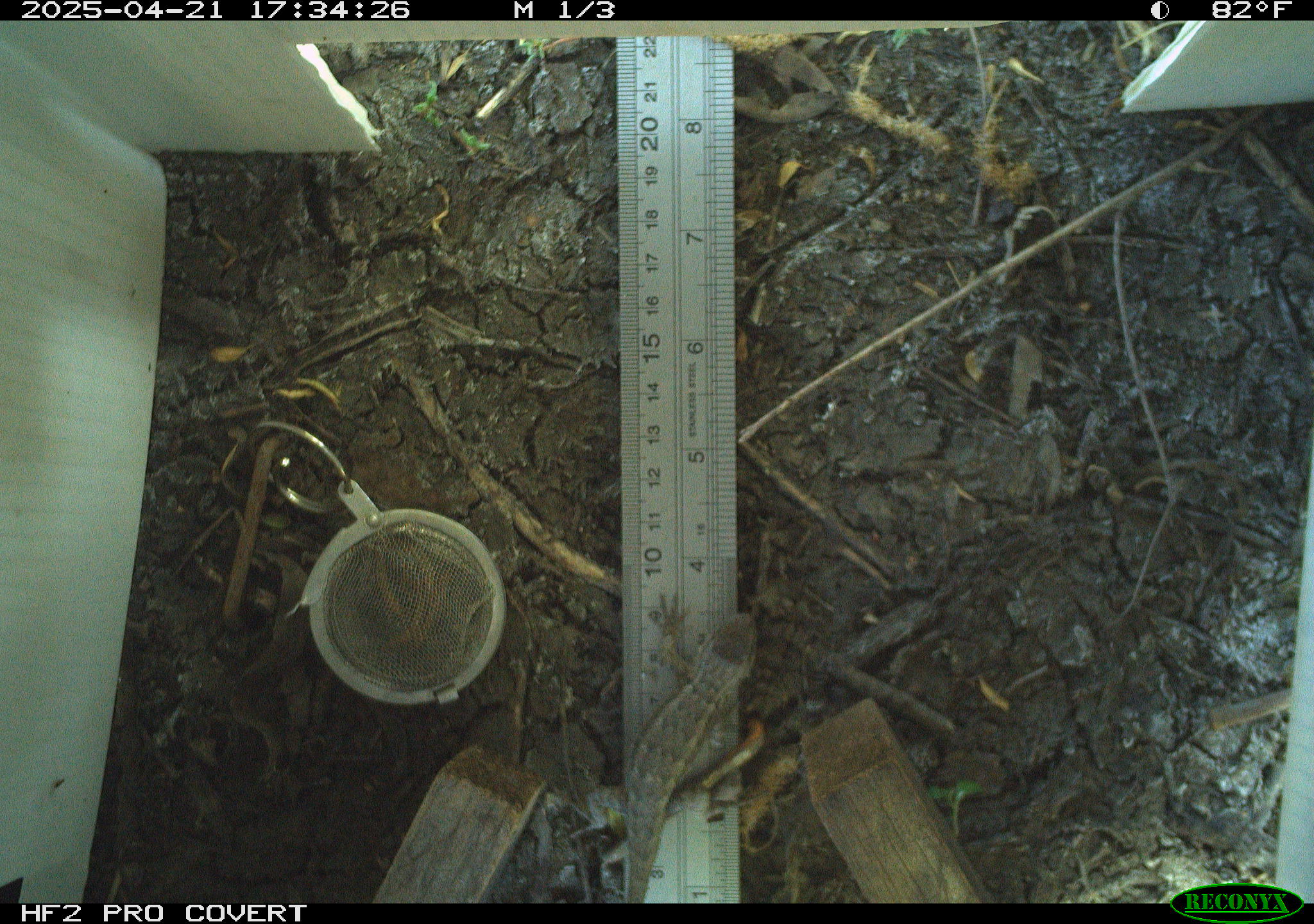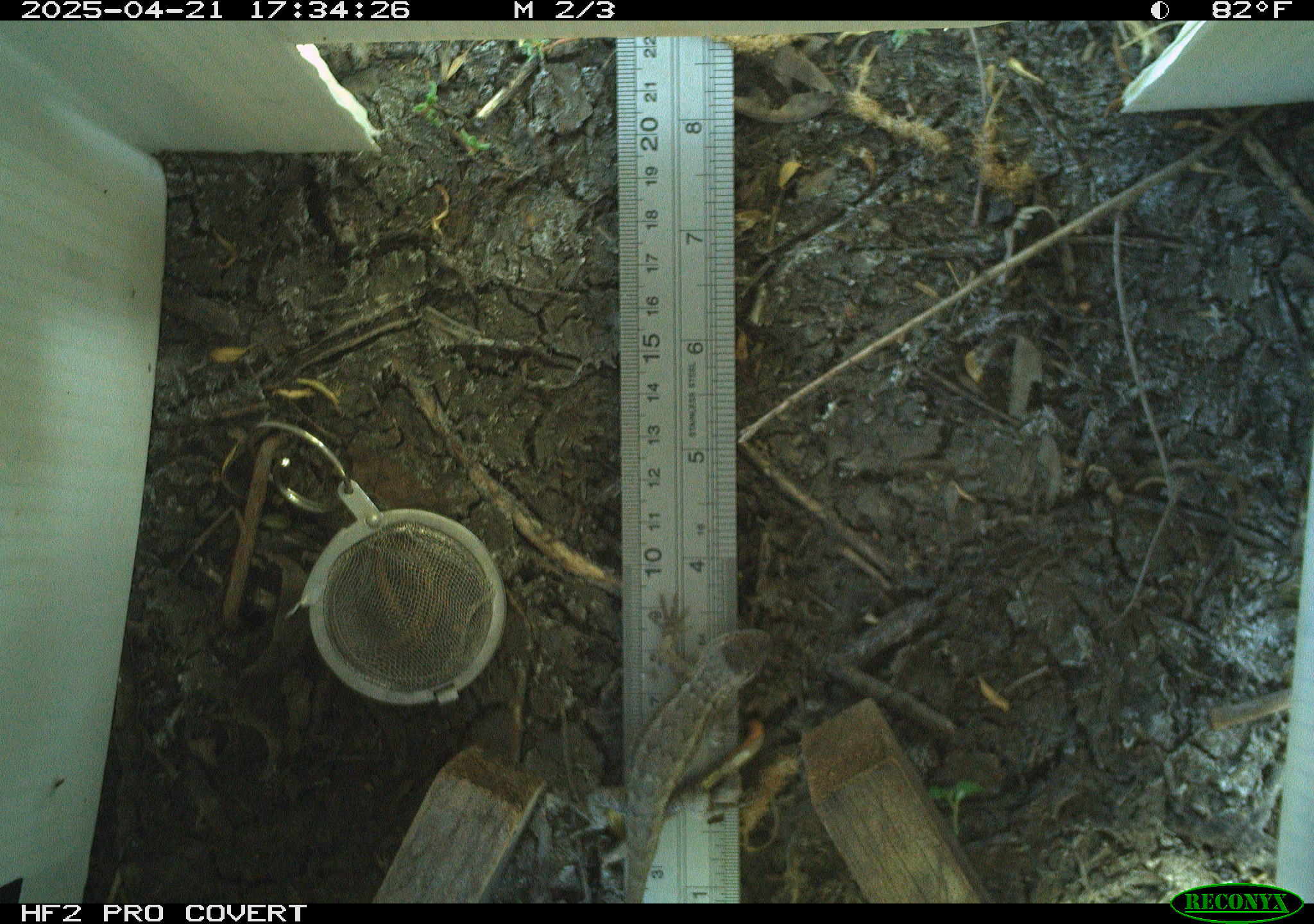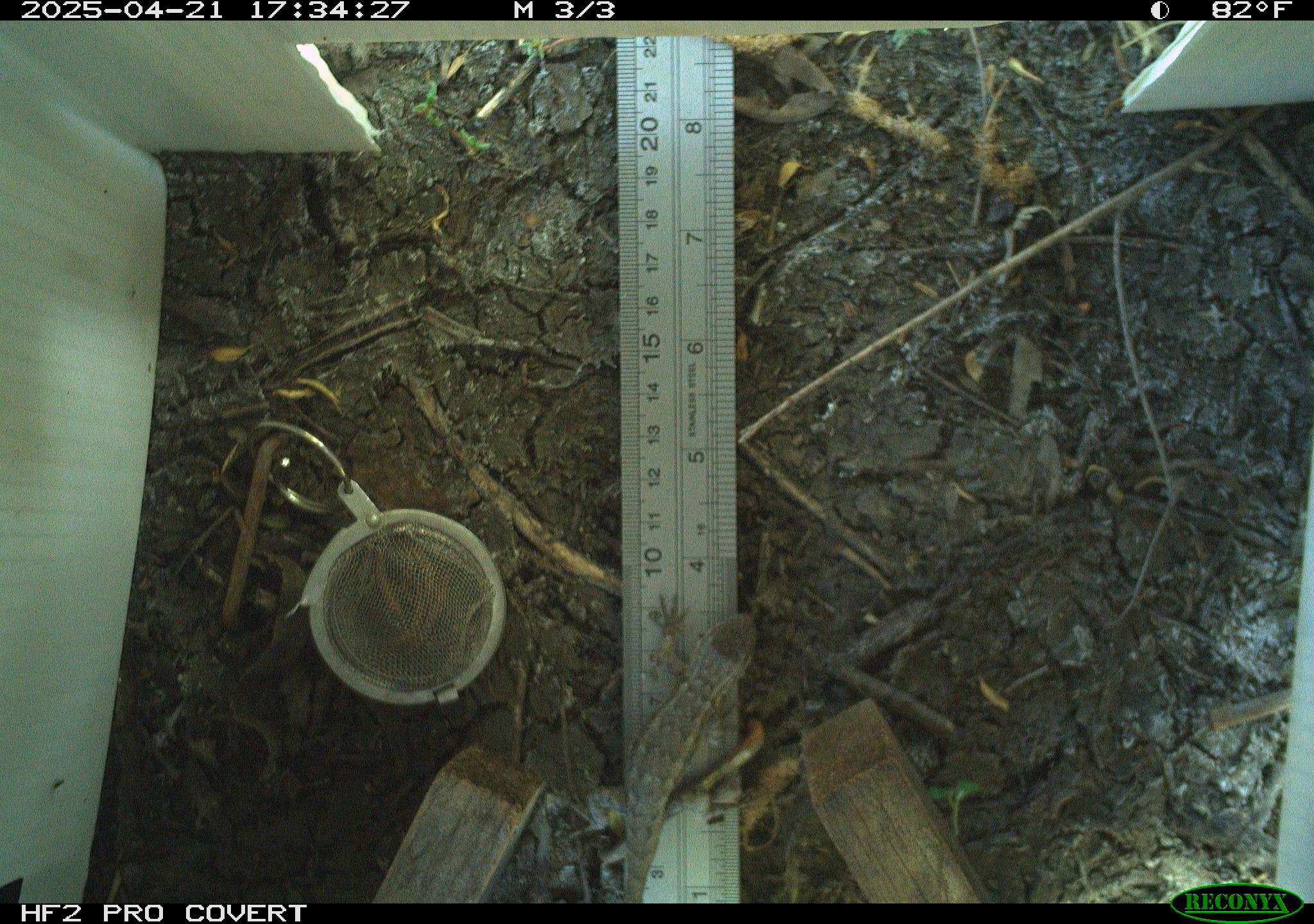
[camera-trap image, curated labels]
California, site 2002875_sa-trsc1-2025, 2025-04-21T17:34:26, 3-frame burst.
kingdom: Animalia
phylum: Chordata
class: Reptilia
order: Squamata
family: Phrynosomatidae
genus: Sceloporus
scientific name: Sceloporus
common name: spiny lizards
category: sceloporus species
Sceloporus species (spiny lizards) (Sceloporus).